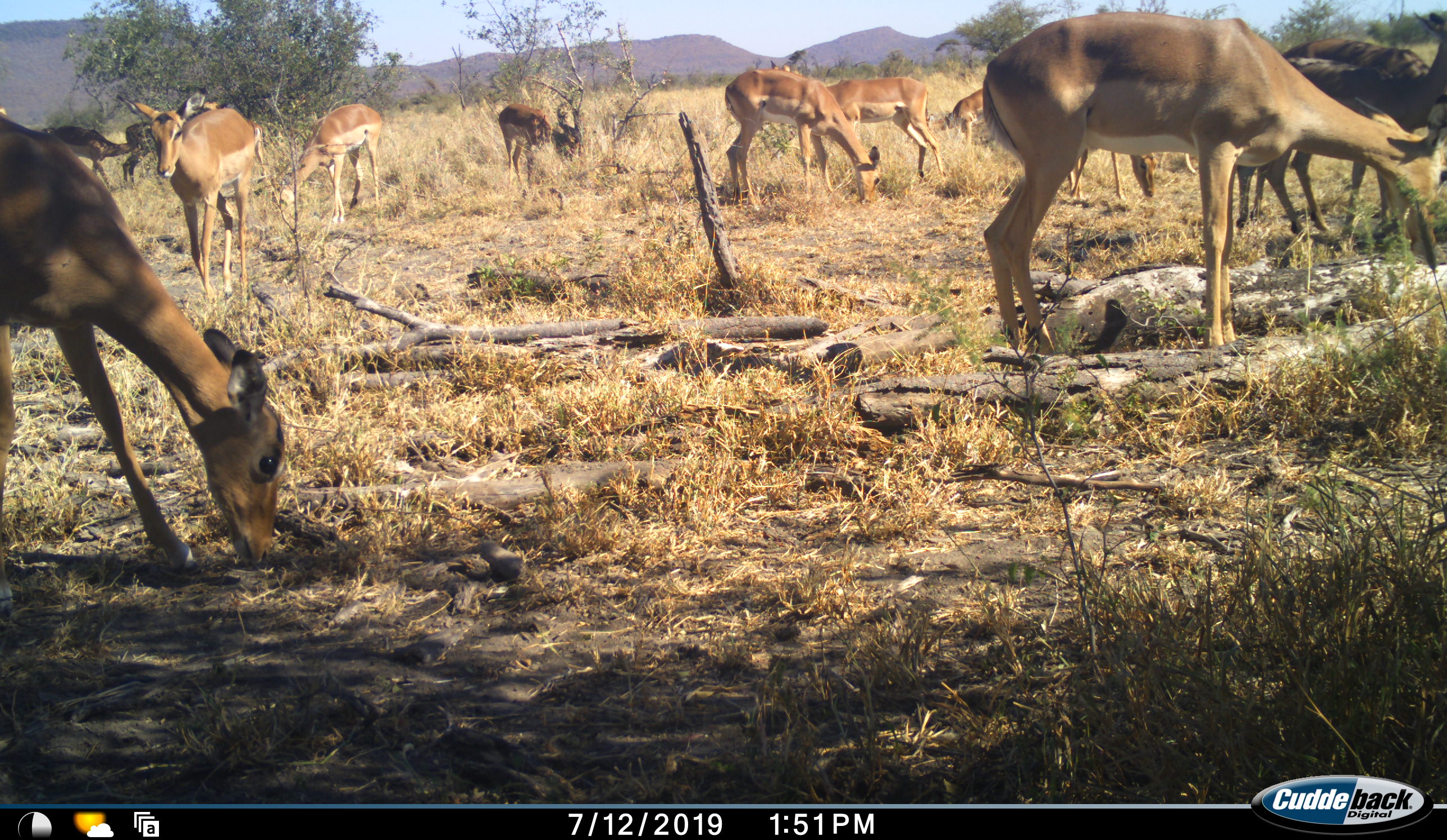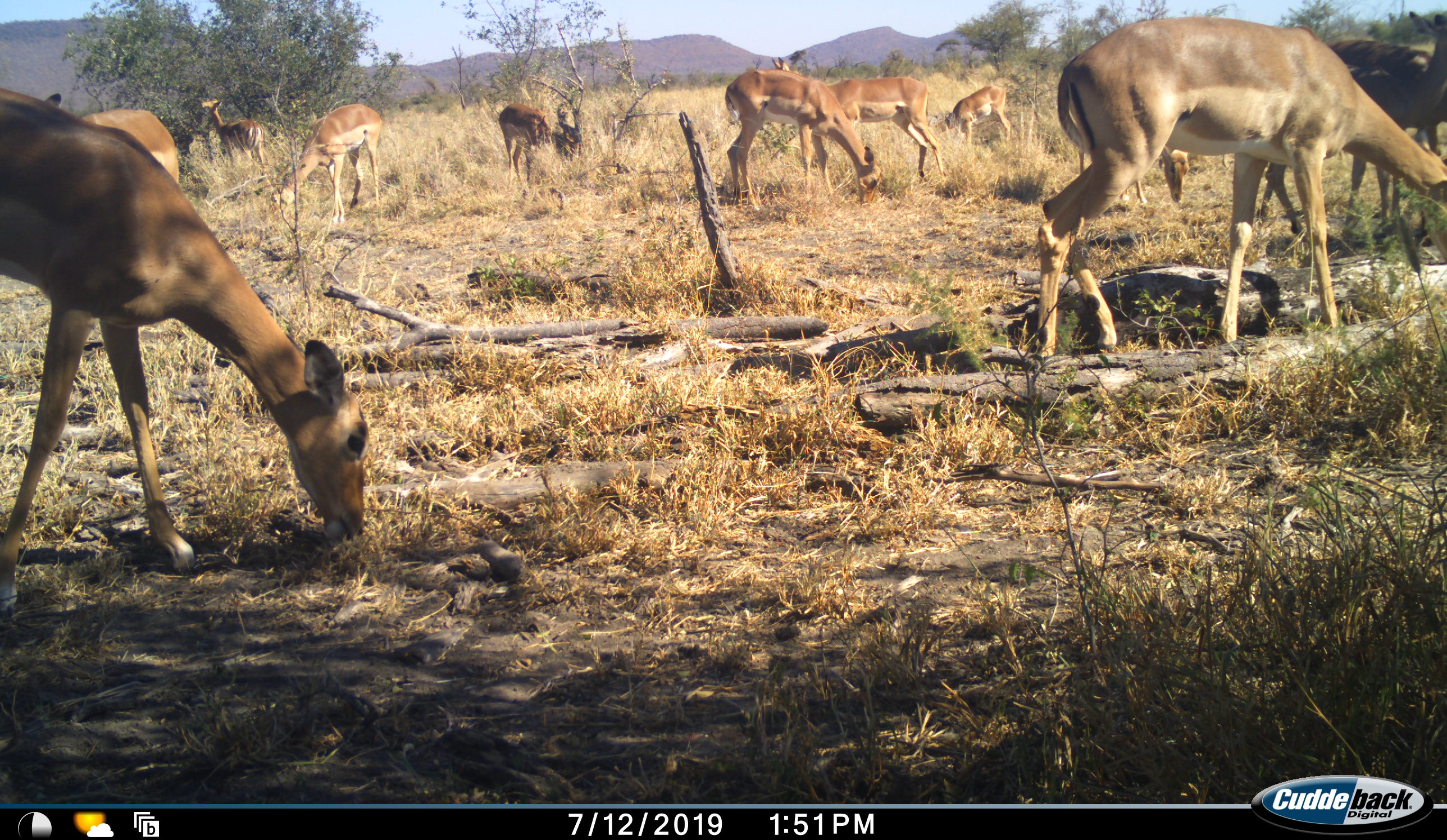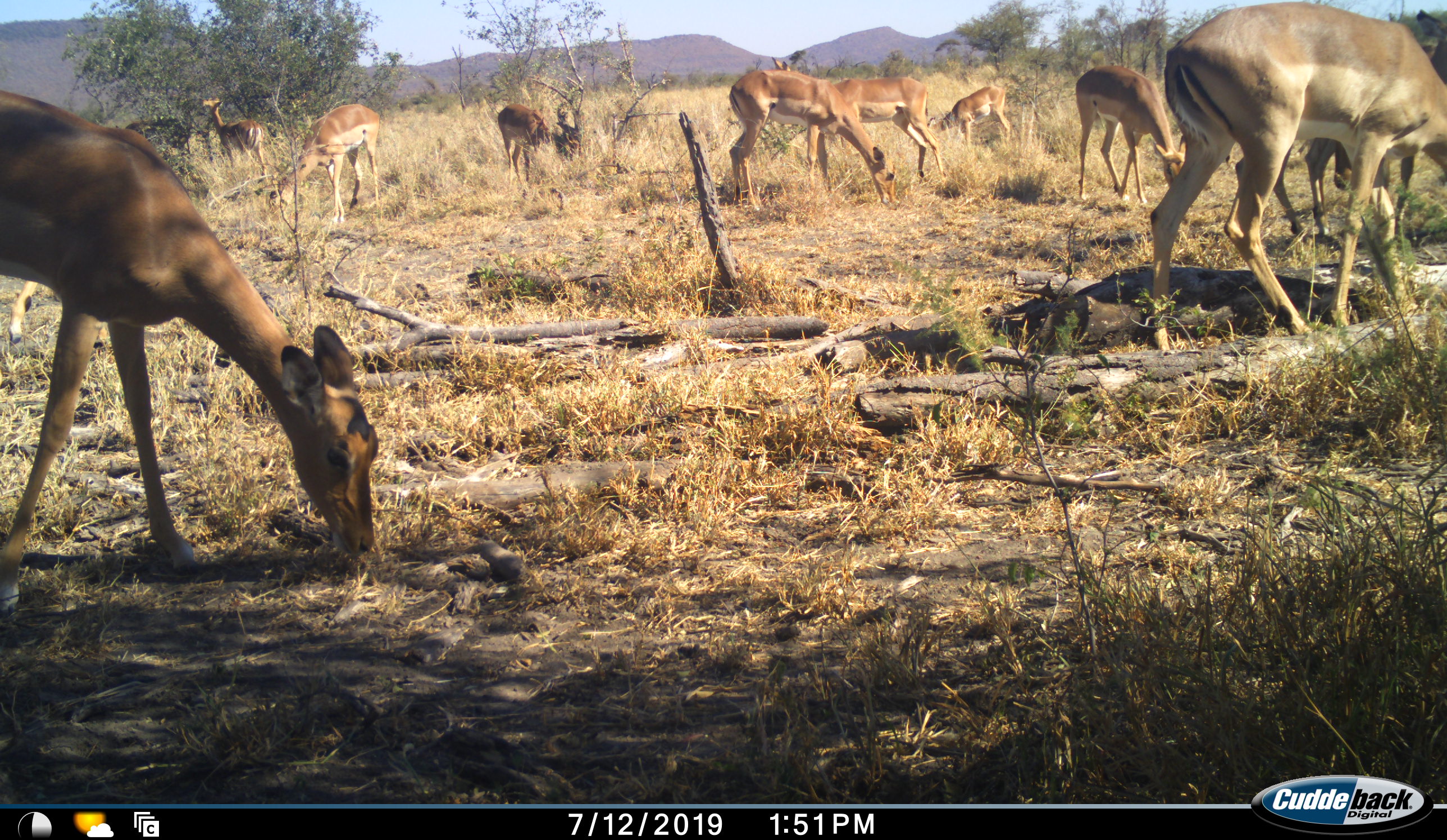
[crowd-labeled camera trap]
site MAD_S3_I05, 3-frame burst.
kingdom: Animalia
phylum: Chordata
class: Mammalia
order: Artiodactyla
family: Bovidae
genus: Aepyceros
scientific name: Aepyceros melampus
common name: impala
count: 11-50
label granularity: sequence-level